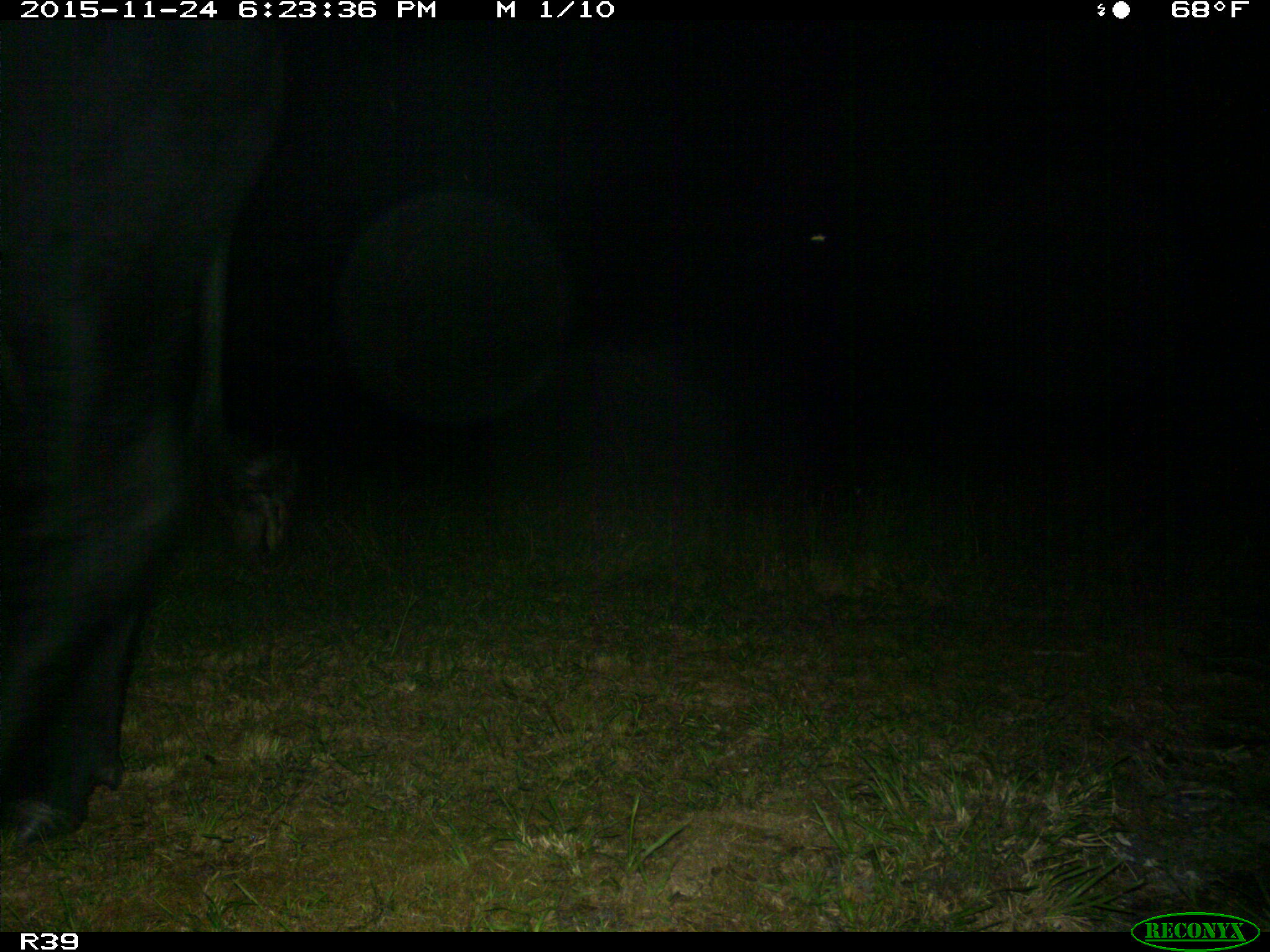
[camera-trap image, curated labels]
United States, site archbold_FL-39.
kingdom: Animalia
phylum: Chordata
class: Mammalia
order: Artiodactyla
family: Bovidae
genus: Bos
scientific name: Bos taurus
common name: domestic cow